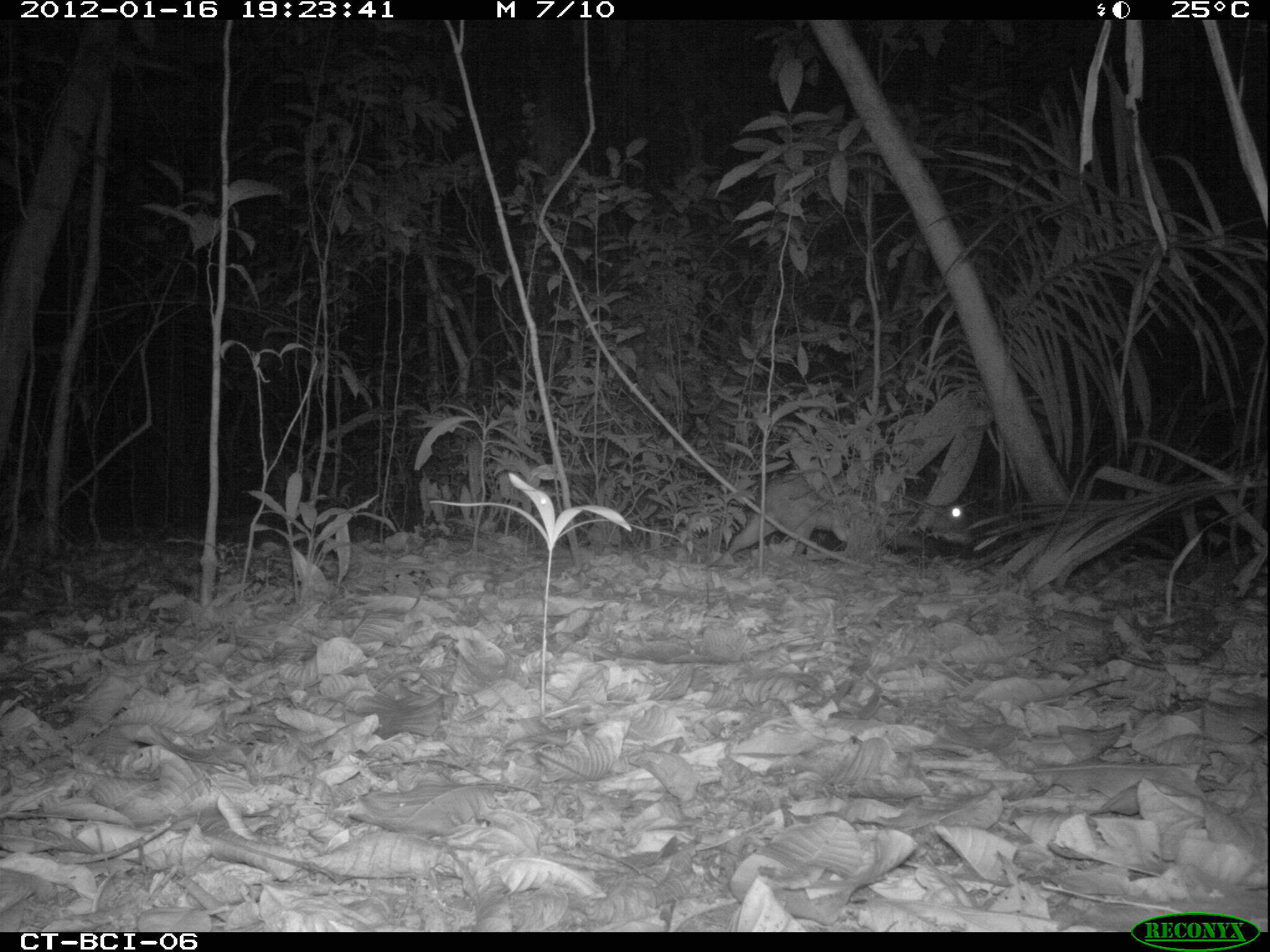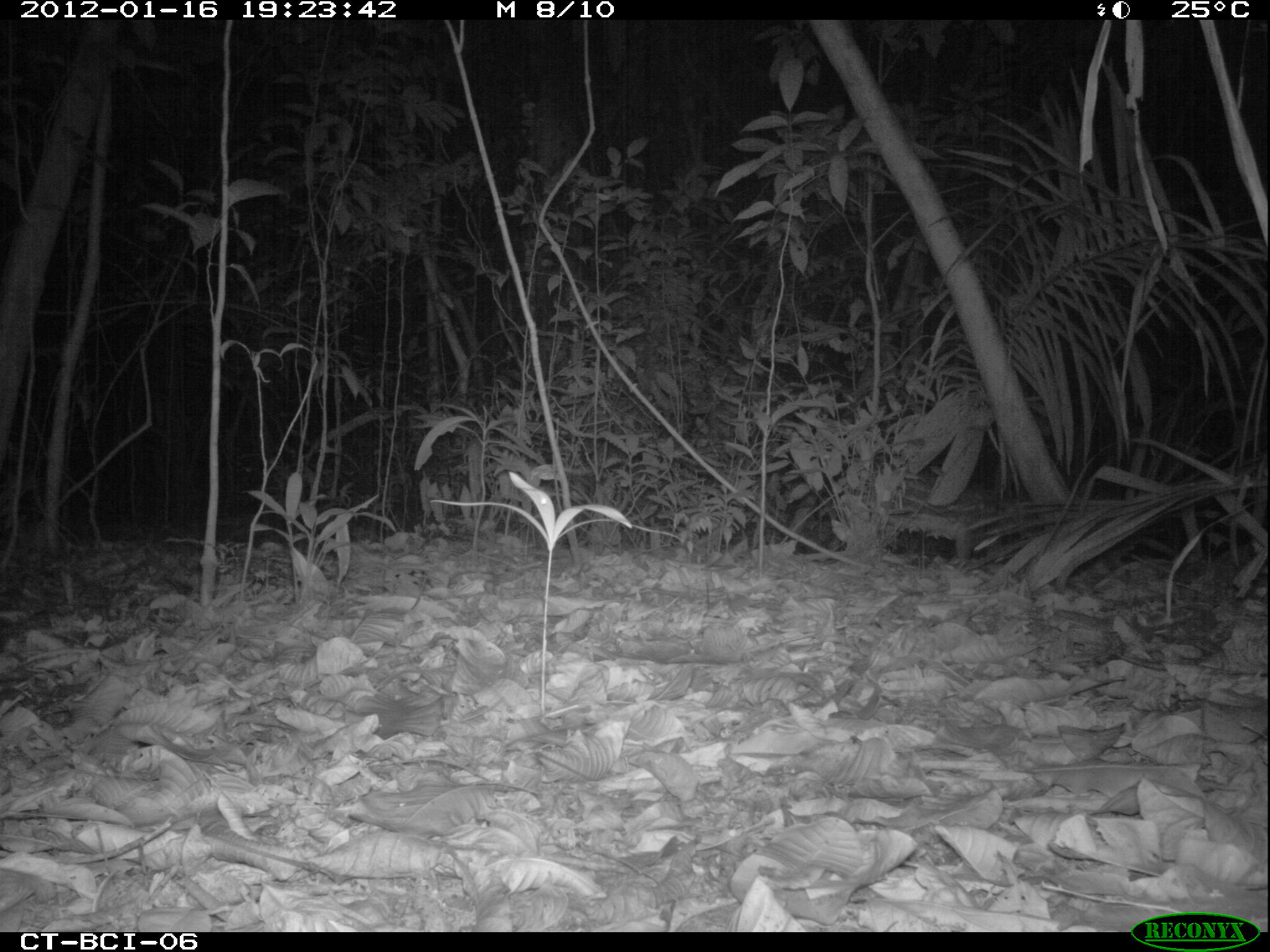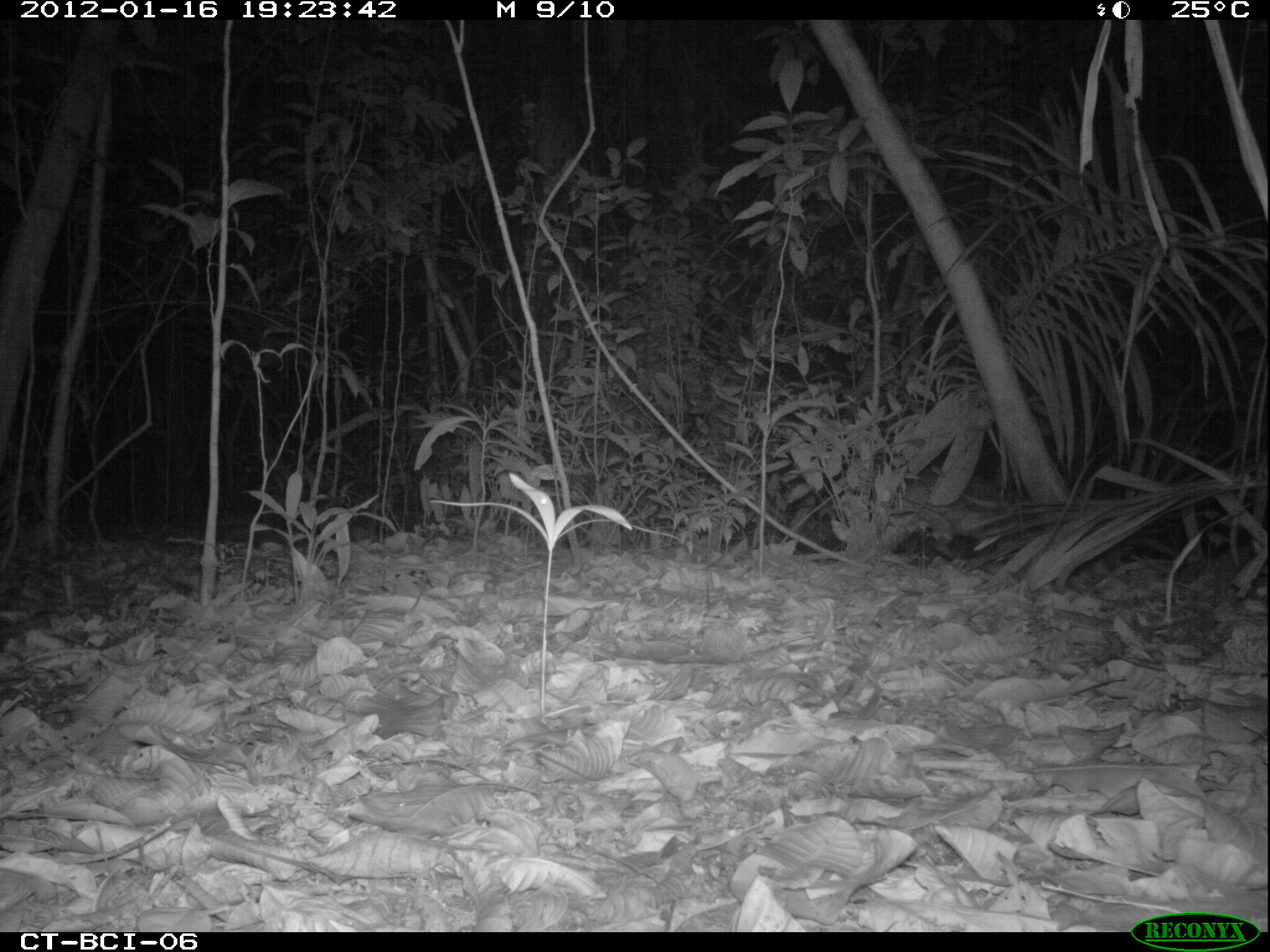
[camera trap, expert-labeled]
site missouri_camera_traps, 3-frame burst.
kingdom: Animalia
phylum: Chordata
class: Mammalia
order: Rodentia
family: Cuniculidae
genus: Cuniculus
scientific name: Cuniculus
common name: paca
Paca (Cuniculus). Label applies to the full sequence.